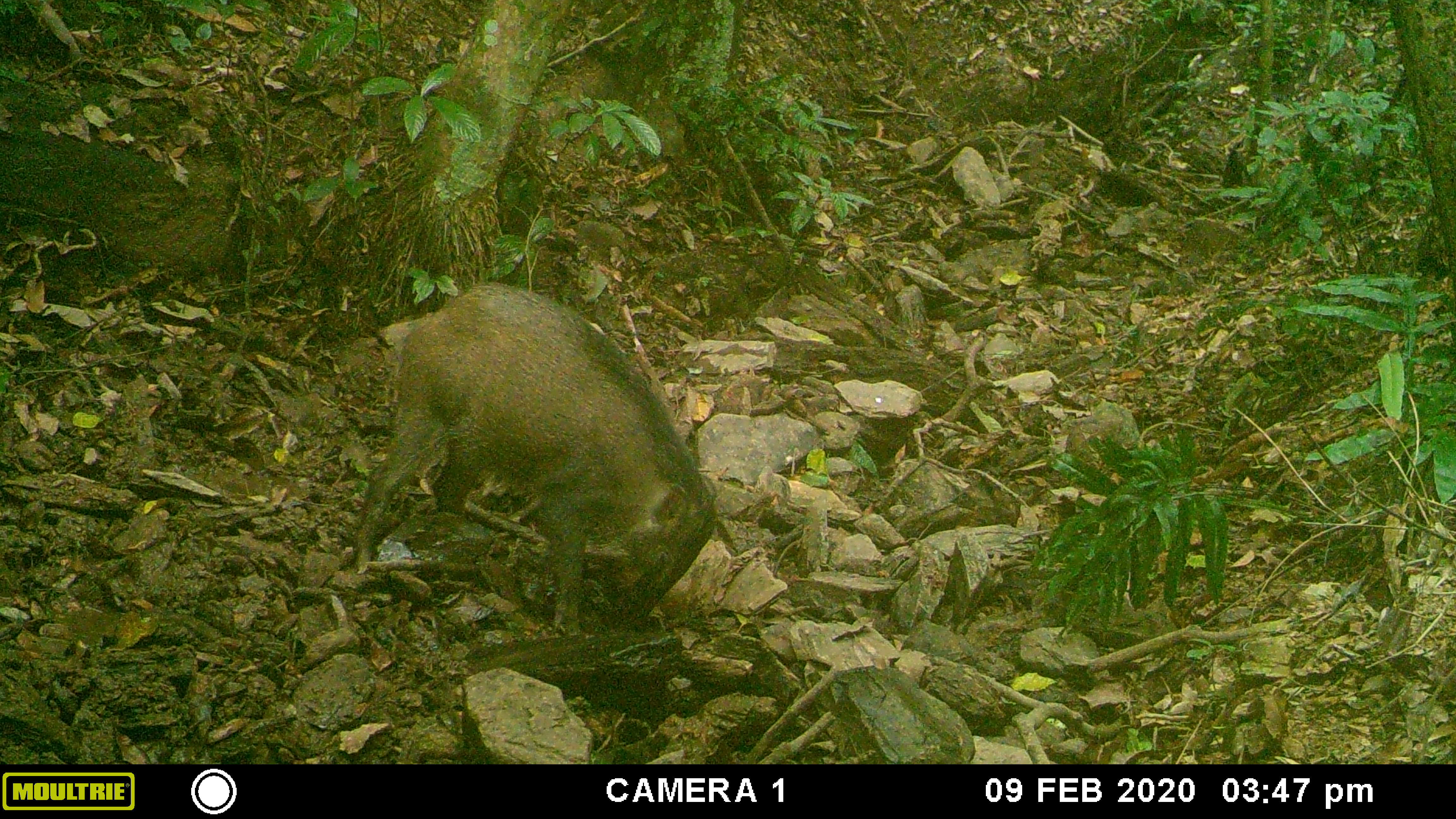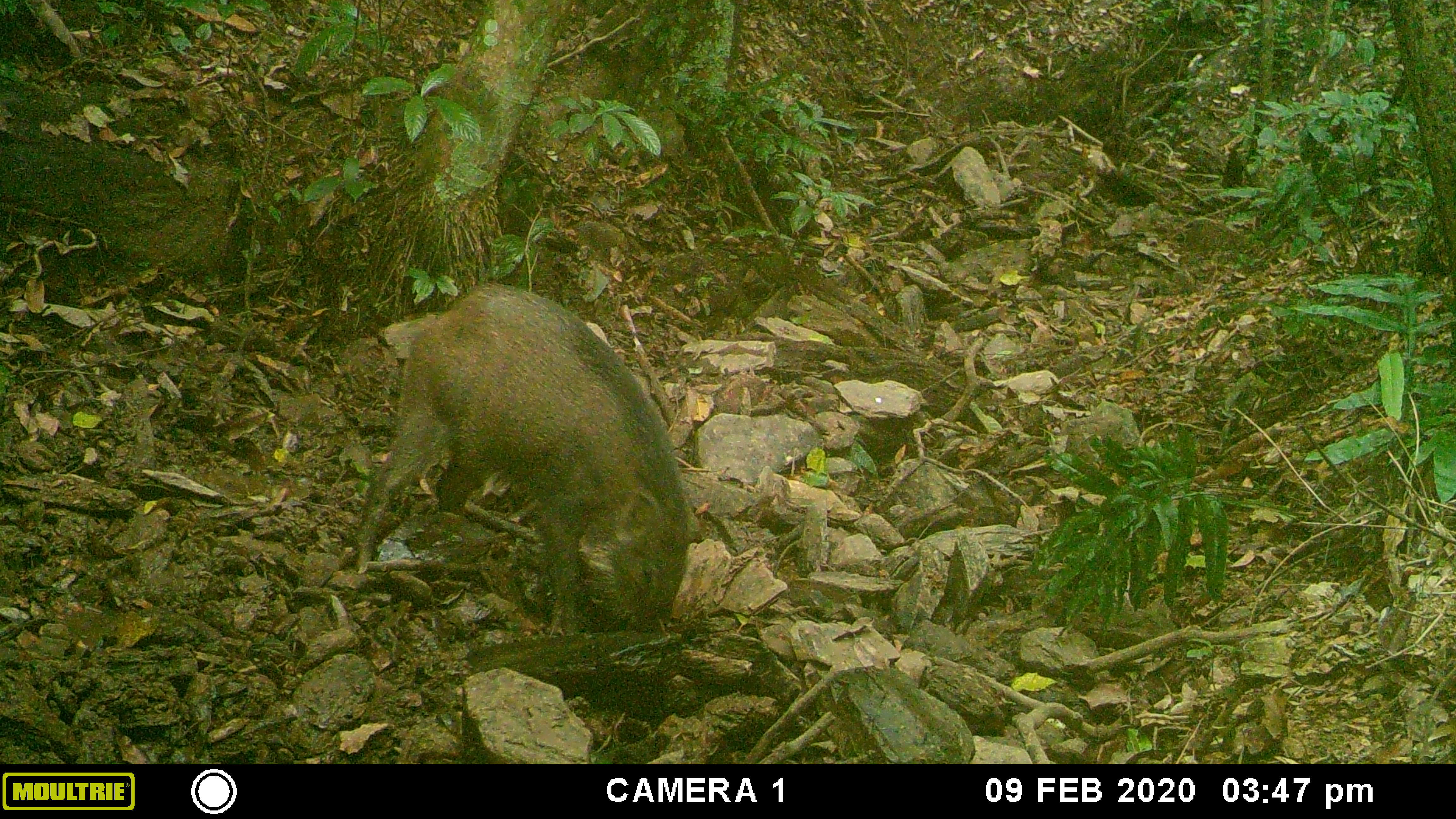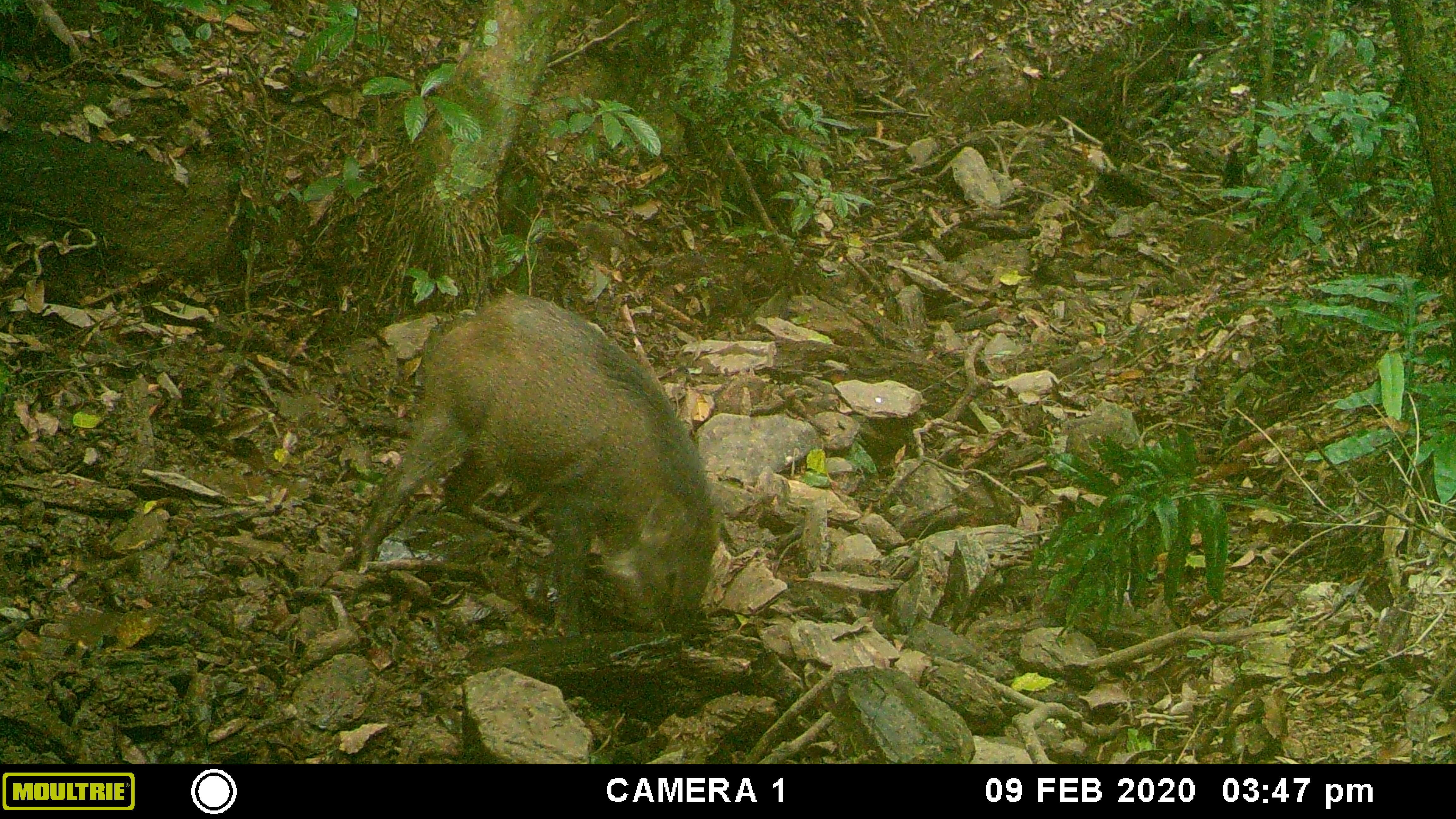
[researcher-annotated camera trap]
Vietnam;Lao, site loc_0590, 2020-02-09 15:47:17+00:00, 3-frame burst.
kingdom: Animalia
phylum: Chordata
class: Mammalia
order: Artiodactyla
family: Suidae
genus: Sus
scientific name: Sus scrofa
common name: eurasian wild pig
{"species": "eurasian wild pig (Sus scrofa)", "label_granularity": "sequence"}